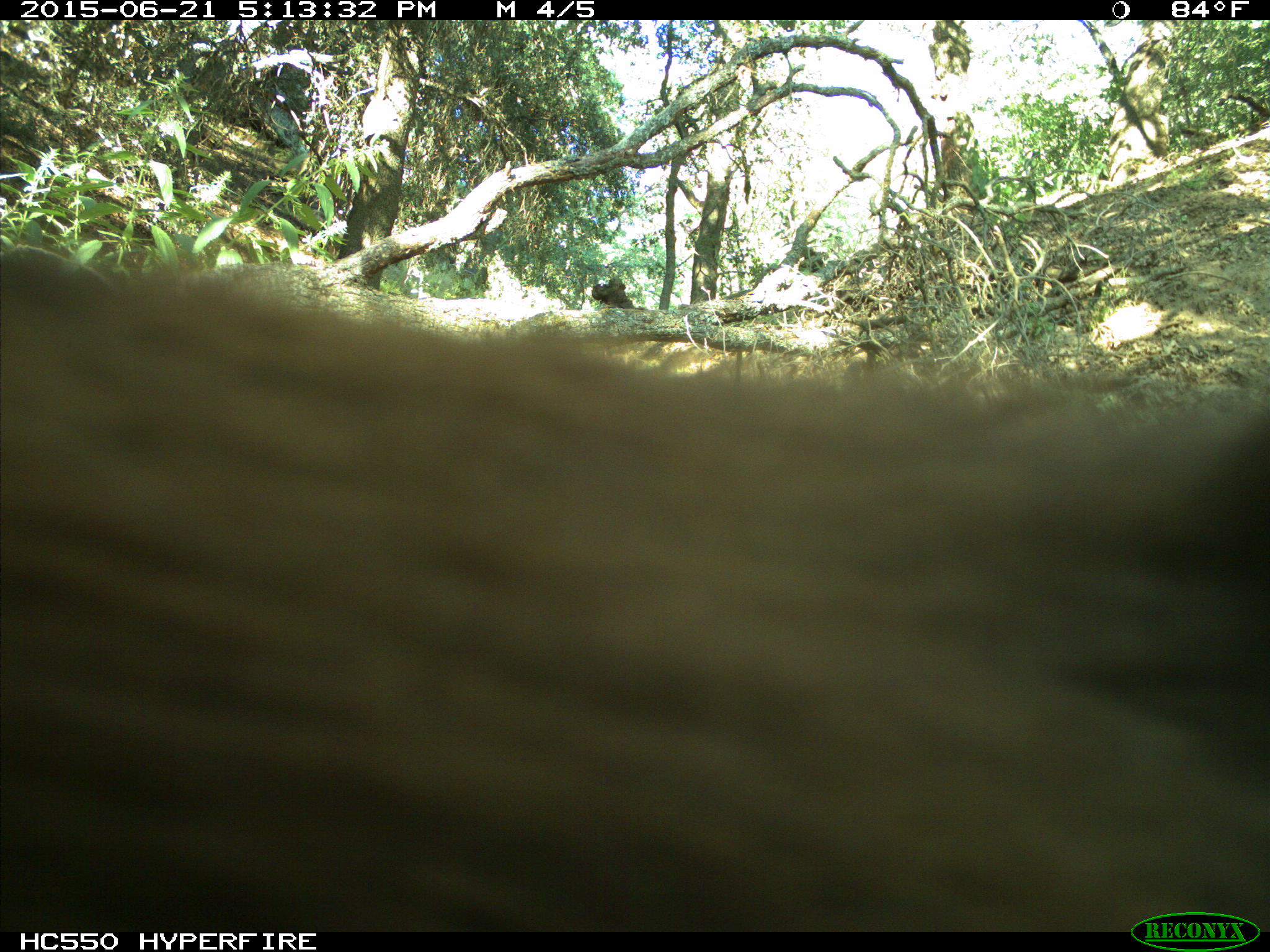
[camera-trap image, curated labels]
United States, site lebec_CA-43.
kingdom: Animalia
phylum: Chordata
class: Mammalia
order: Carnivora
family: Ursidae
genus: Ursus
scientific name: Ursus americanus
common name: american black bear